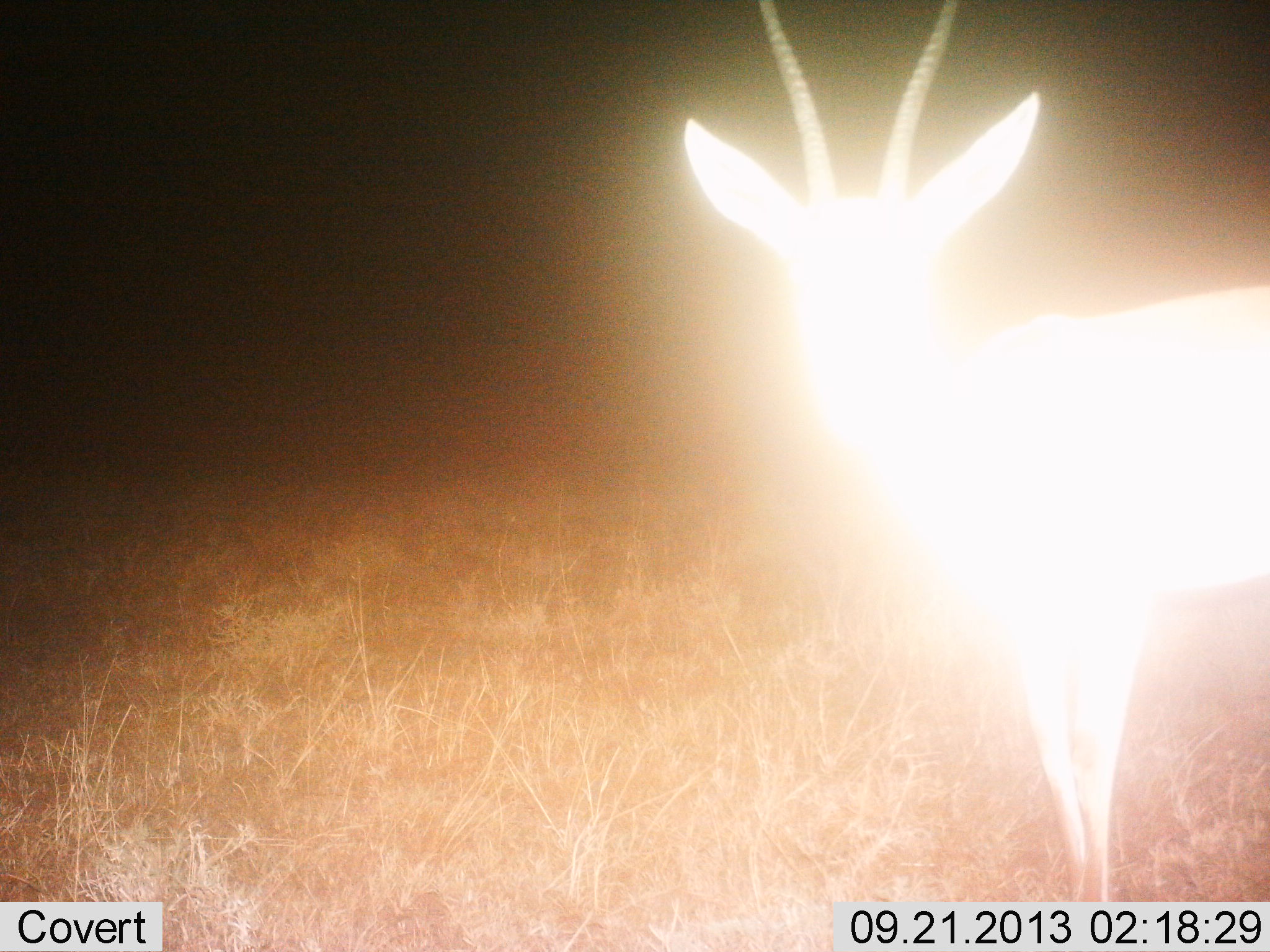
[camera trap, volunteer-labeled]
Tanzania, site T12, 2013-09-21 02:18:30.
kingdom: Animalia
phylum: Chordata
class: Mammalia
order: Artiodactyla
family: Bovidae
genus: Nanger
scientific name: Nanger granti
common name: grant's gazelle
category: gazellegrants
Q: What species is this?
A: Gazellegrants (grant's gazelle) (Nanger granti).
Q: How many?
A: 1.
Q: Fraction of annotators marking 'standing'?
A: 86%.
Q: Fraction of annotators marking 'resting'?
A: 5%.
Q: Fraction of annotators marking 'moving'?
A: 0%.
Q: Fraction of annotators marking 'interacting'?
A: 9%.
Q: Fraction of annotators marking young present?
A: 0%.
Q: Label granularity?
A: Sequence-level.